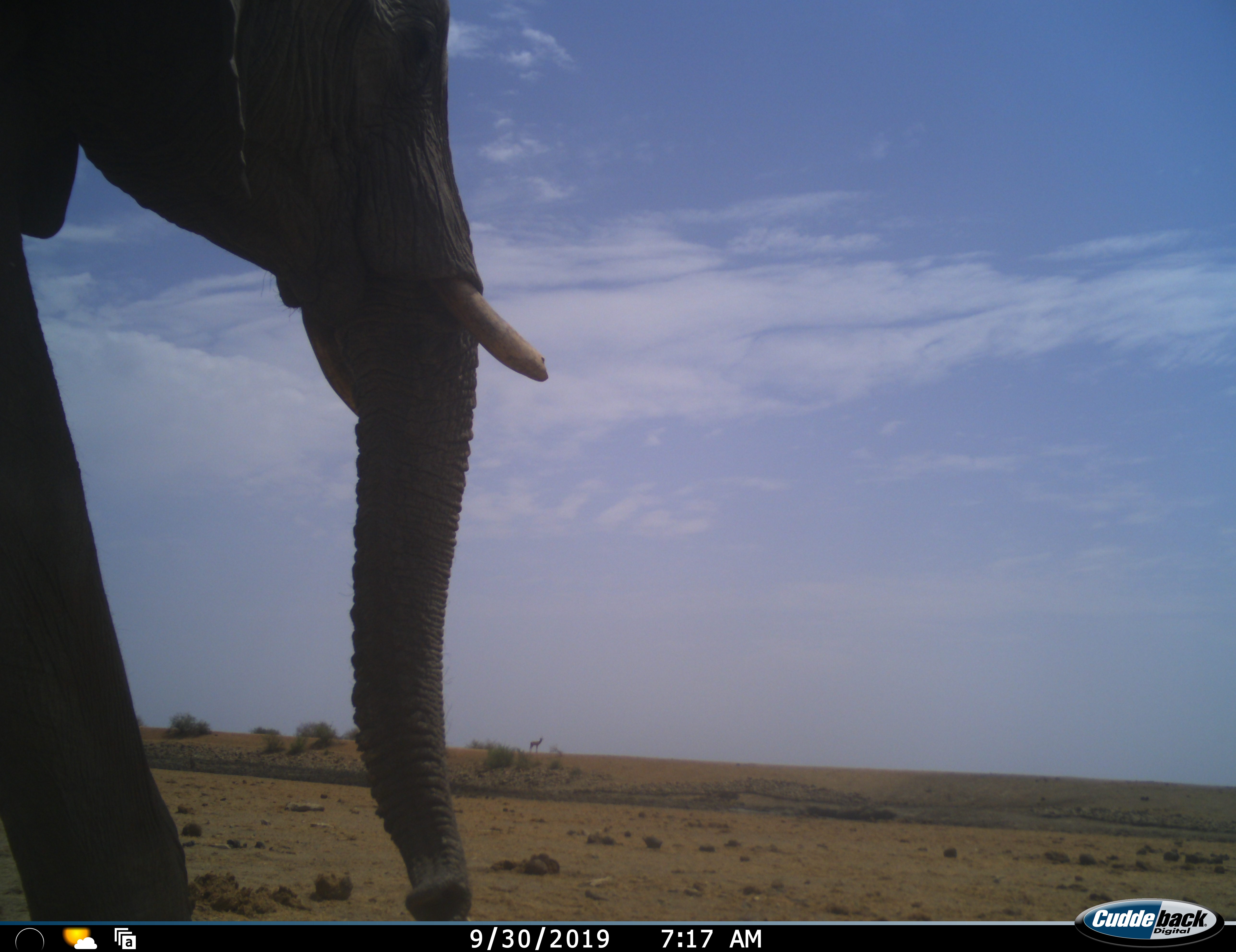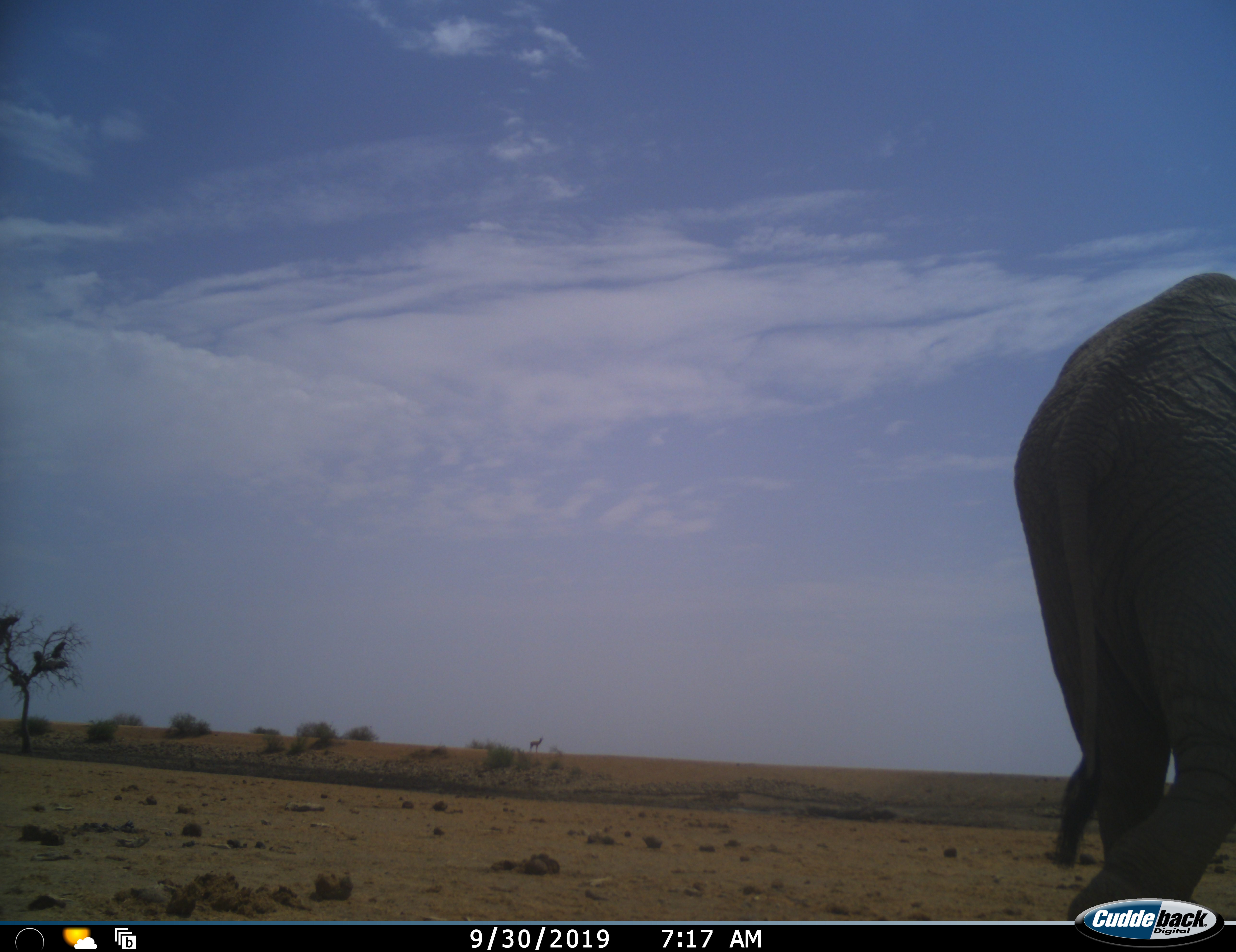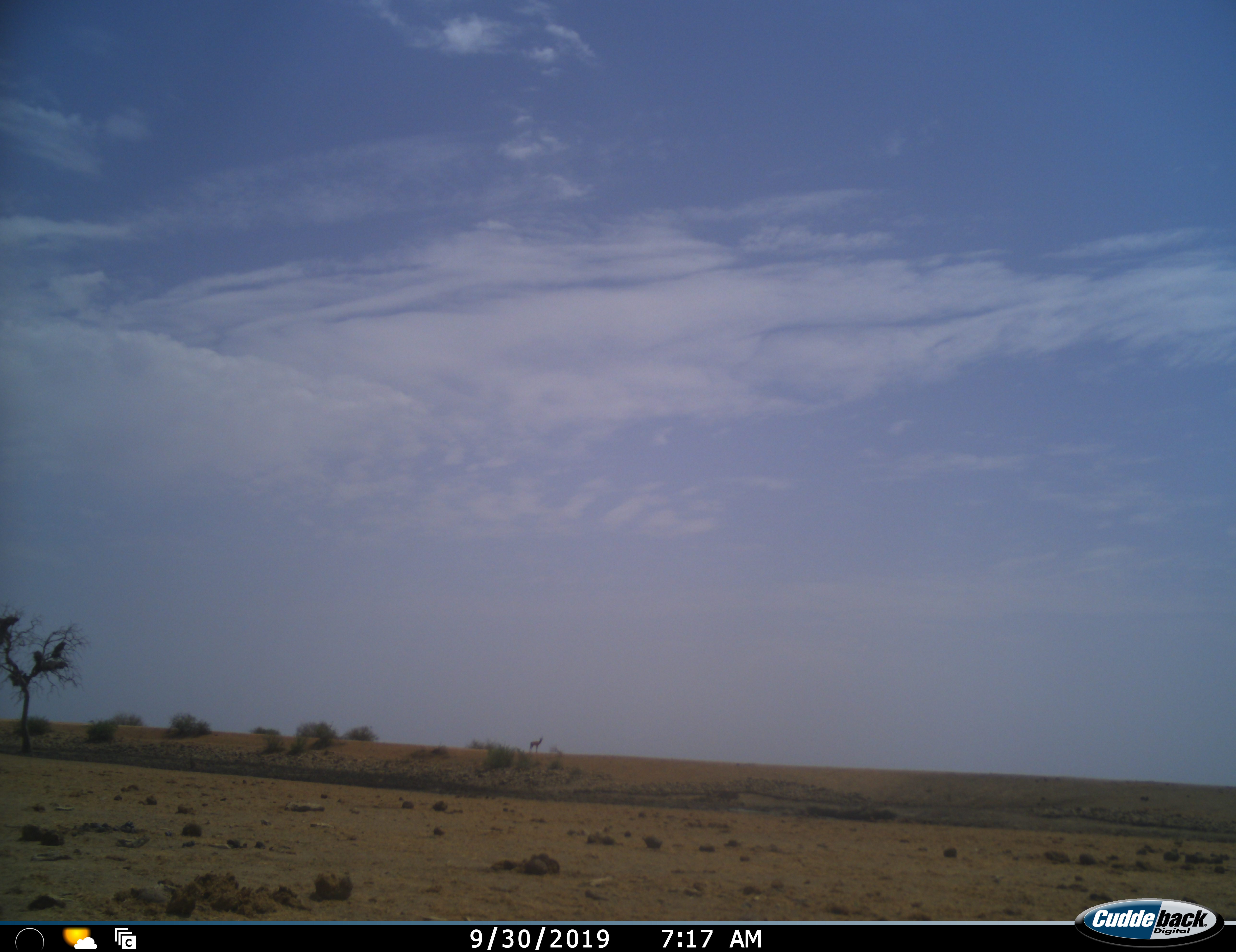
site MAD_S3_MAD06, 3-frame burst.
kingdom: Animalia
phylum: Chordata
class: Mammalia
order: Proboscidea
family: Elephantidae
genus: Loxodonta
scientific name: Loxodonta africana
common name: african bush elephant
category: elephant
Elephant (african bush elephant) (Loxodonta africana), count 1. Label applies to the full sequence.